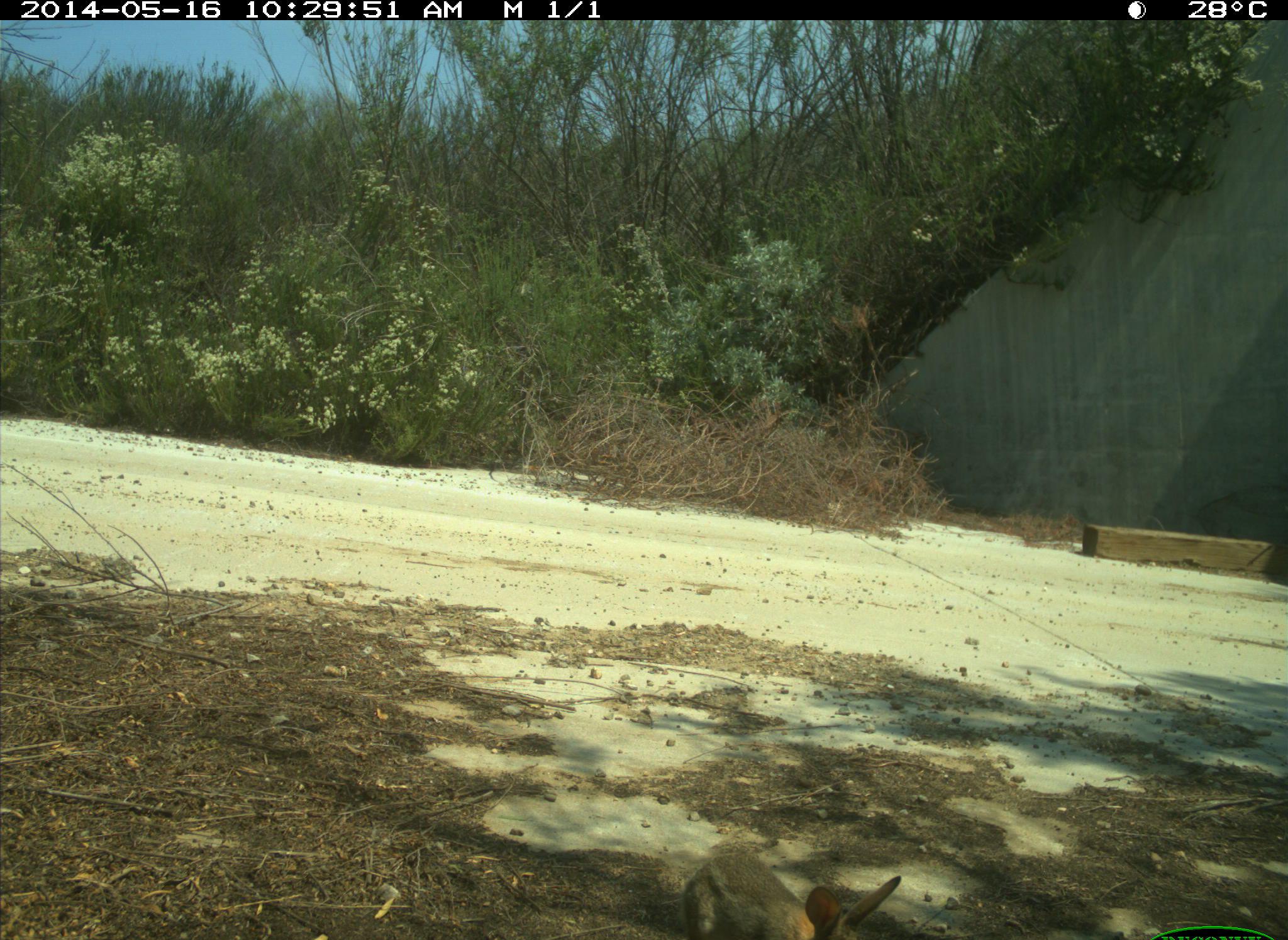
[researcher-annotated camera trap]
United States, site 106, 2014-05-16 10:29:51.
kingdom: Animalia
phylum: Chordata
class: Mammalia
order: Lagomorpha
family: Leporidae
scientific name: Leporidae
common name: rabbits and hares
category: rabbit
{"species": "rabbit (rabbits and hares) (Leporidae)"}